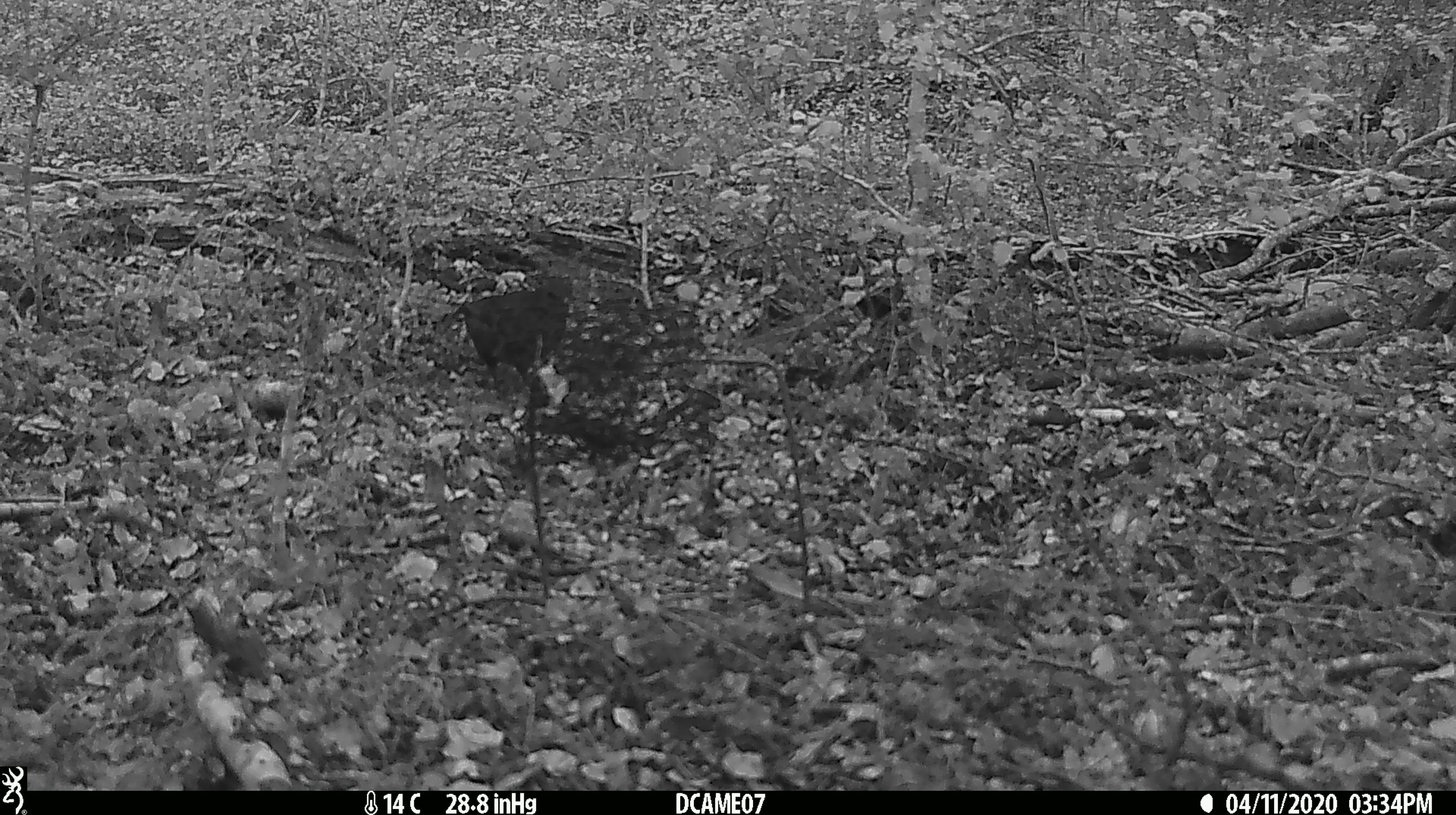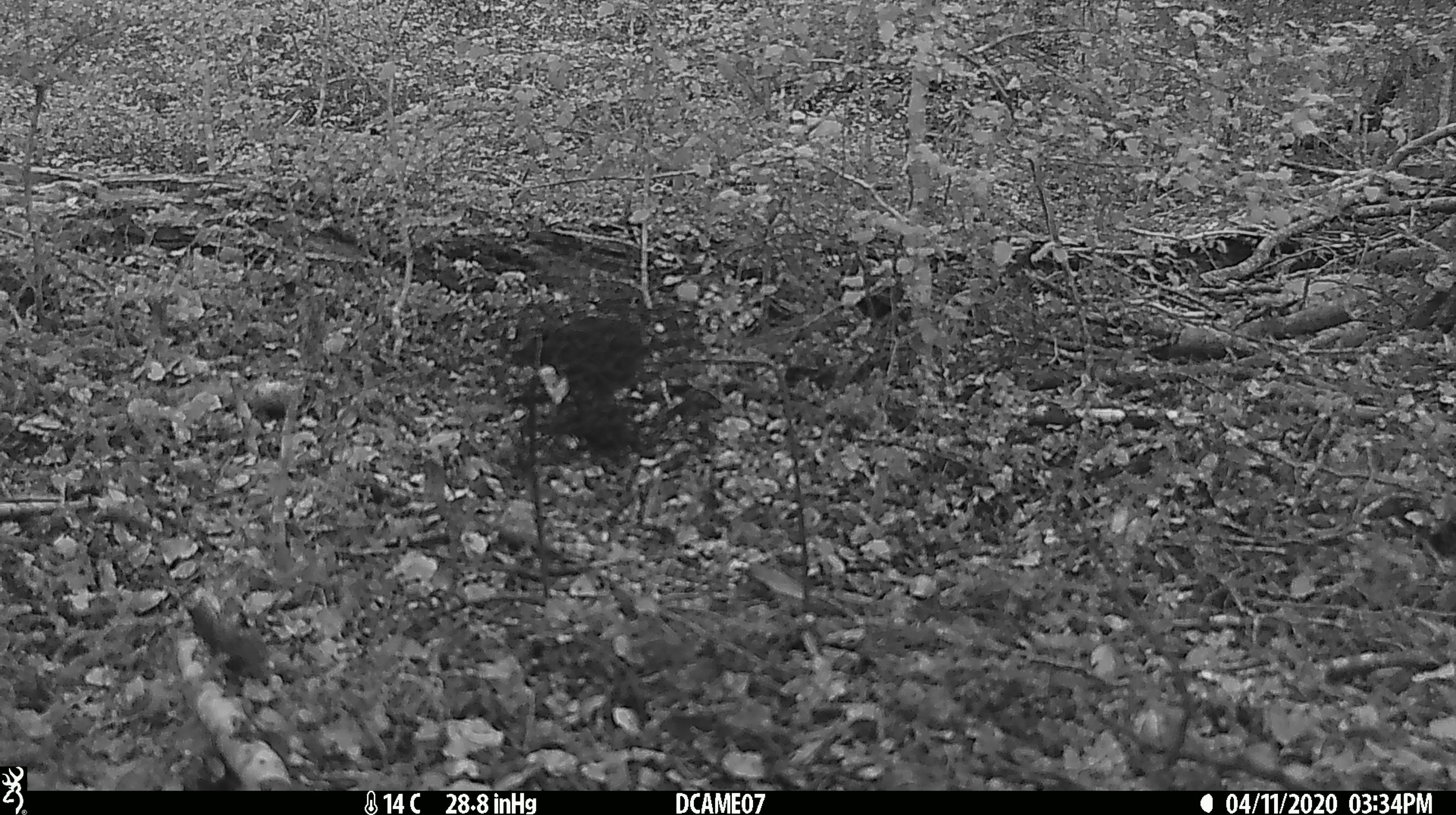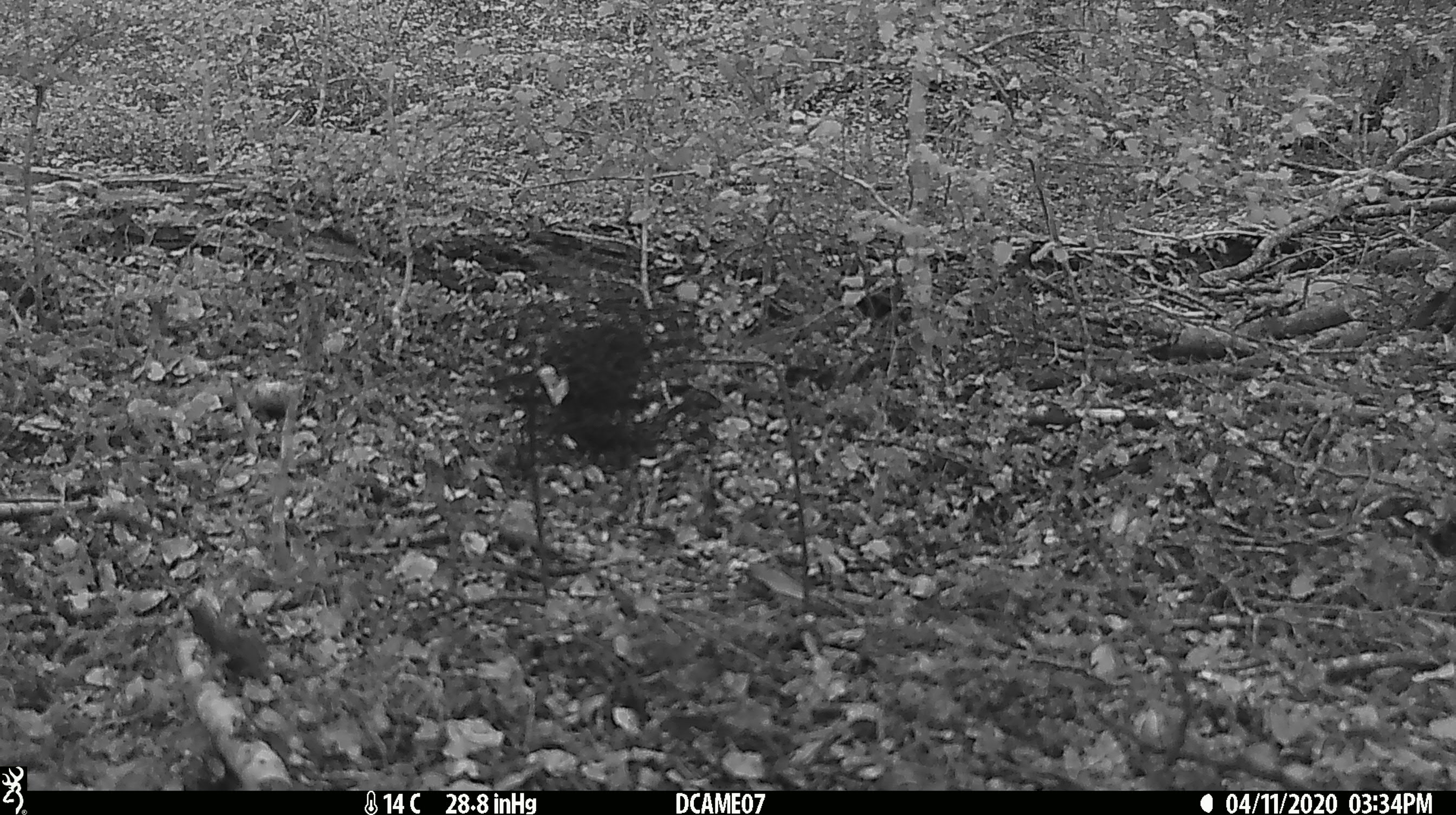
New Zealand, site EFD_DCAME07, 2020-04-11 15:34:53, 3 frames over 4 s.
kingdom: Animalia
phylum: Chordata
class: Aves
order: Passeriformes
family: Turdidae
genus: Turdus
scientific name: Turdus merula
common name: eurasian blackbird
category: blackbird